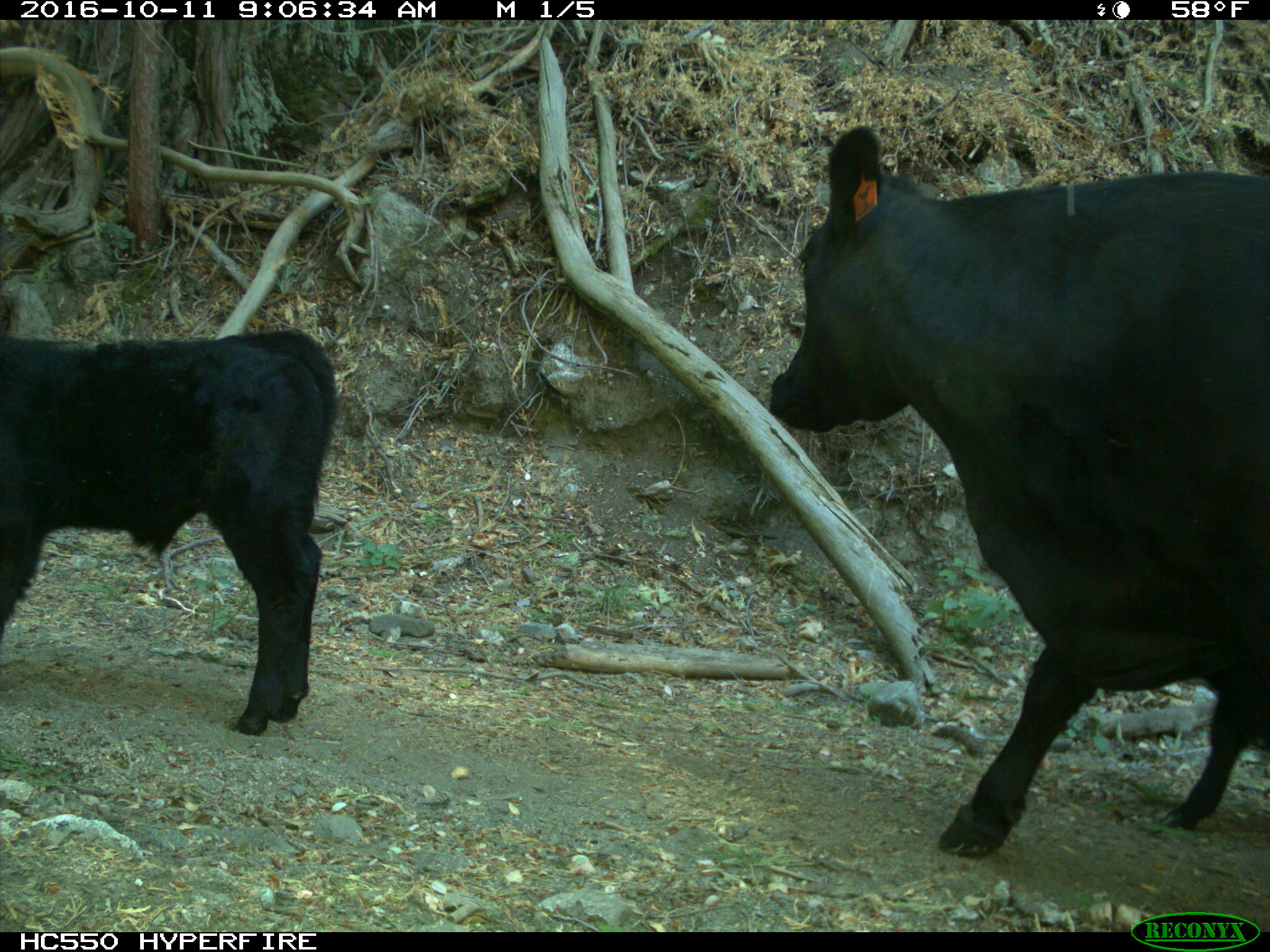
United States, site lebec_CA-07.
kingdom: Animalia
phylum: Chordata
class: Mammalia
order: Artiodactyla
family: Bovidae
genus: Bos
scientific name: Bos taurus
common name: domestic cow